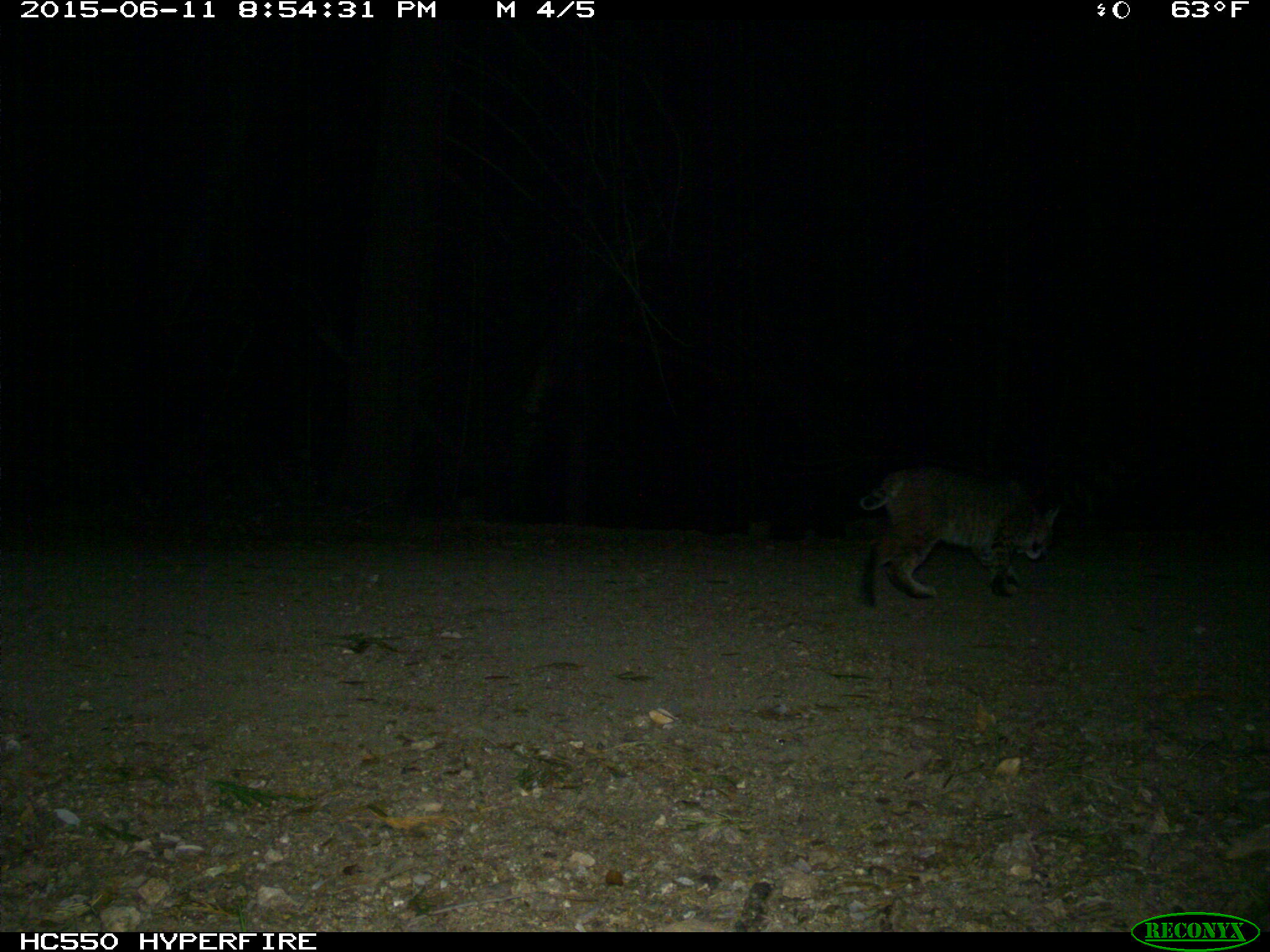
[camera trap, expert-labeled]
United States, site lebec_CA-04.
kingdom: Animalia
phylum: Chordata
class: Mammalia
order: Carnivora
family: Felidae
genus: Lynx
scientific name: Lynx rufus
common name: bobcat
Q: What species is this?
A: Lynx rufus (bobcat).